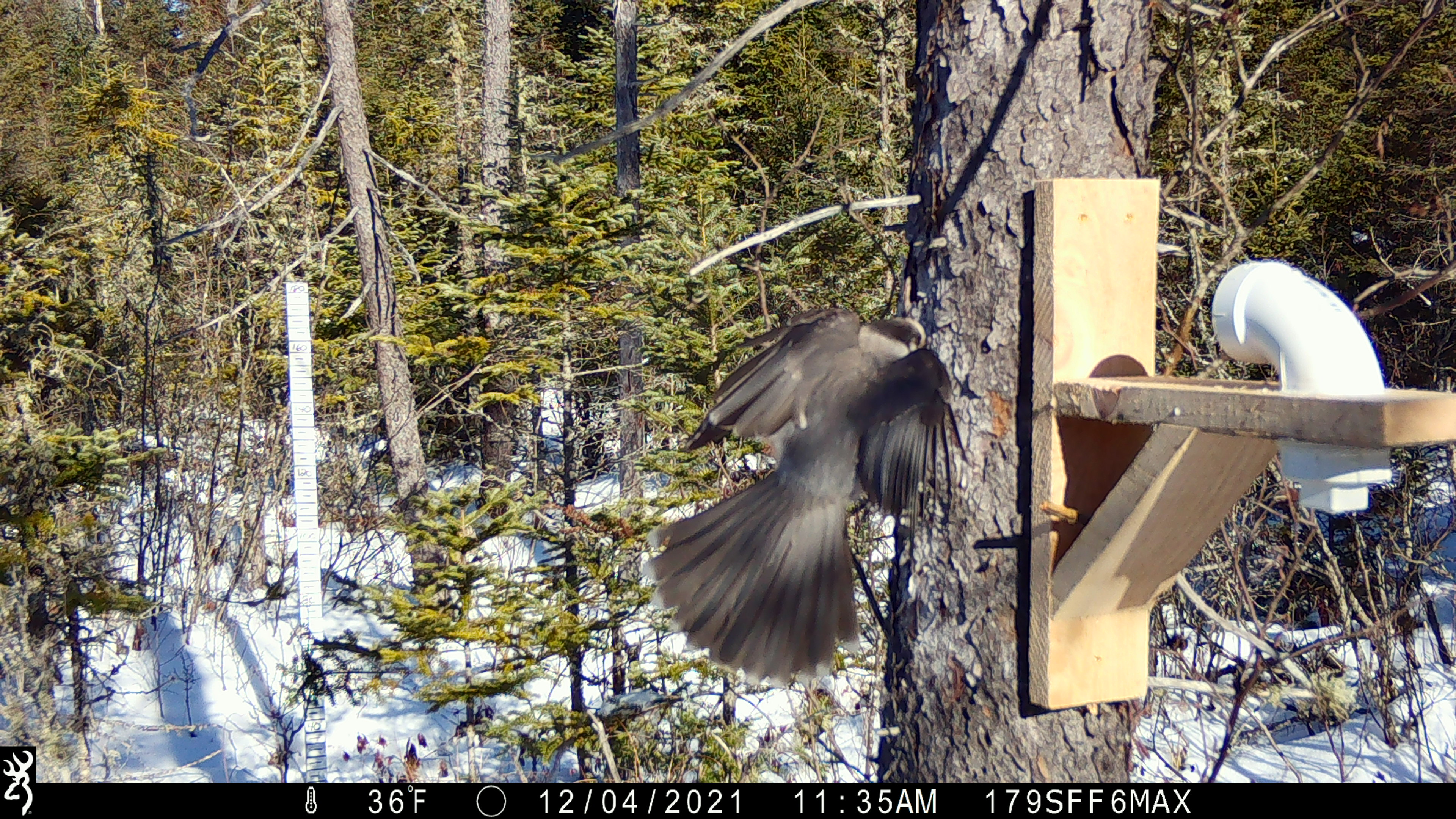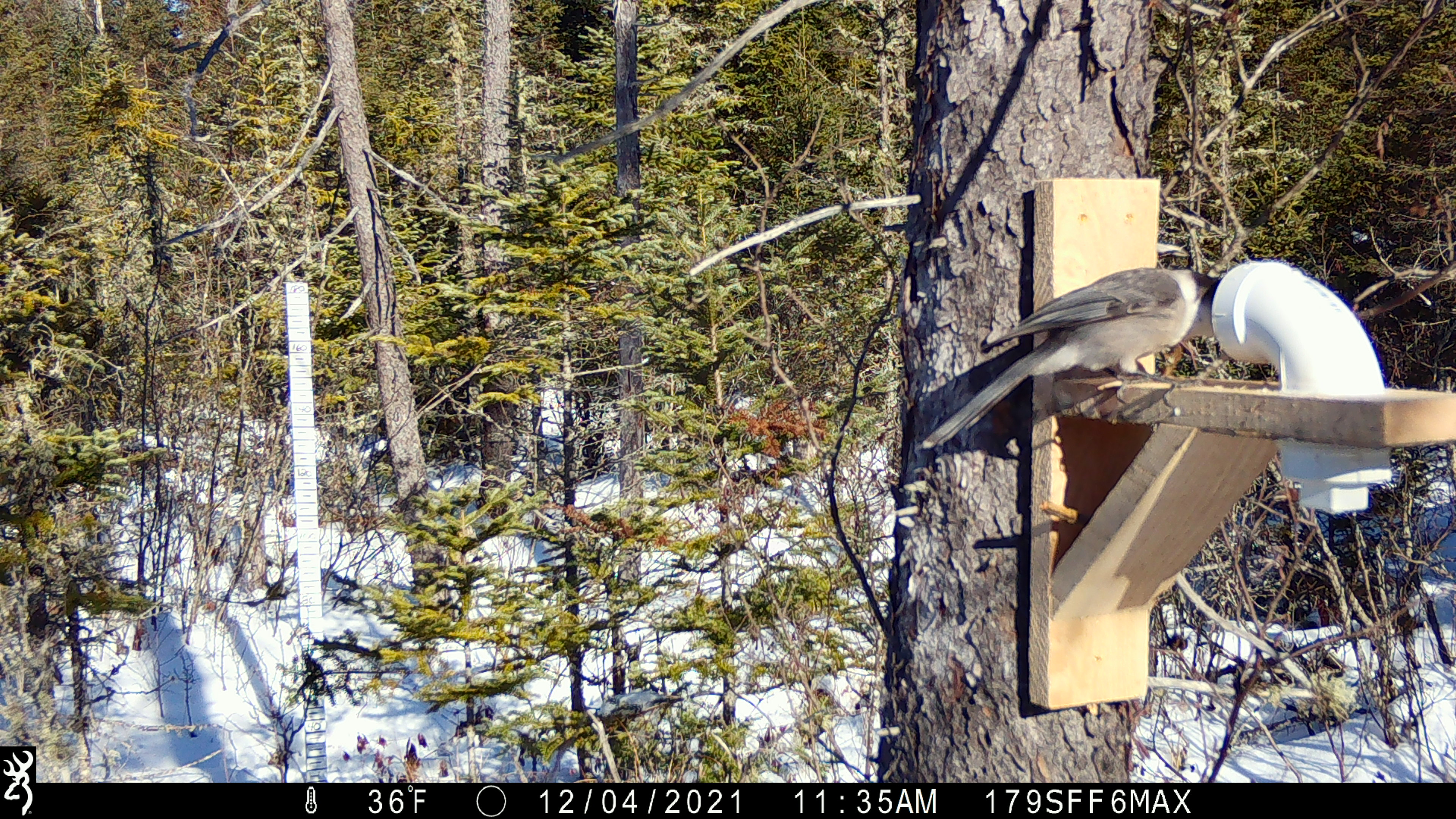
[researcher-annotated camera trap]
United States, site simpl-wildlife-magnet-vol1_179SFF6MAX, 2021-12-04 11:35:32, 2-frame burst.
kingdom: Animalia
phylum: Chordata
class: Aves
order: Passeriformes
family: Corvidae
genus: Perisoreus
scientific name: Perisoreus canadensis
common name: canada jay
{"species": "canada jay (Perisoreus canadensis)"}